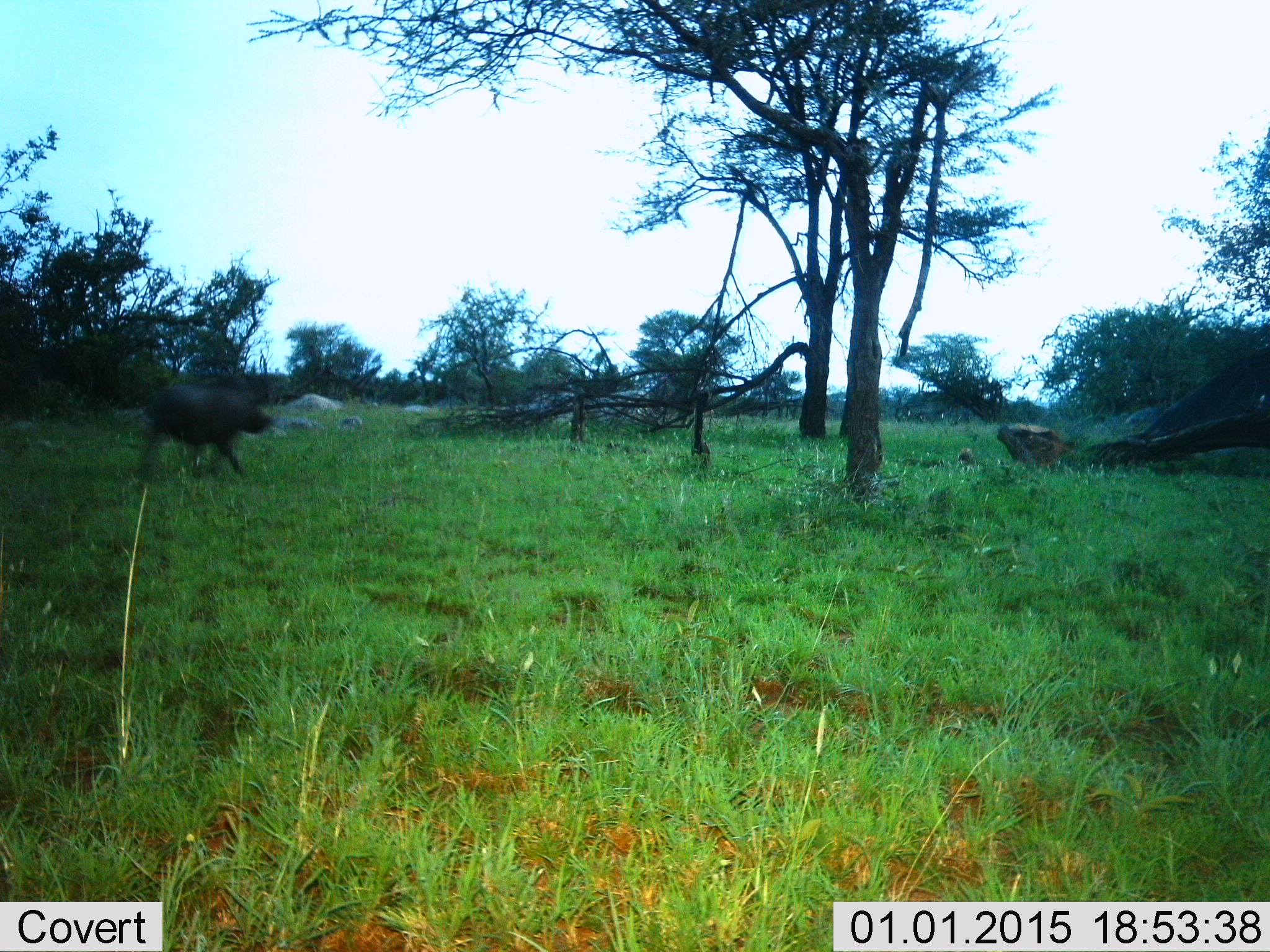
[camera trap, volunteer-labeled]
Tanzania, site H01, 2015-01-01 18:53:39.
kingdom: Animalia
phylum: Chordata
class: Mammalia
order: Artiodactyla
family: Suidae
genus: Phacochoerus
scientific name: Phacochoerus africanus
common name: warthog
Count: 1.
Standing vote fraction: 0%.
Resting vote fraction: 0%.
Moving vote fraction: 100%.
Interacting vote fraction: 0%.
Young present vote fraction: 0%.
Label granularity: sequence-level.